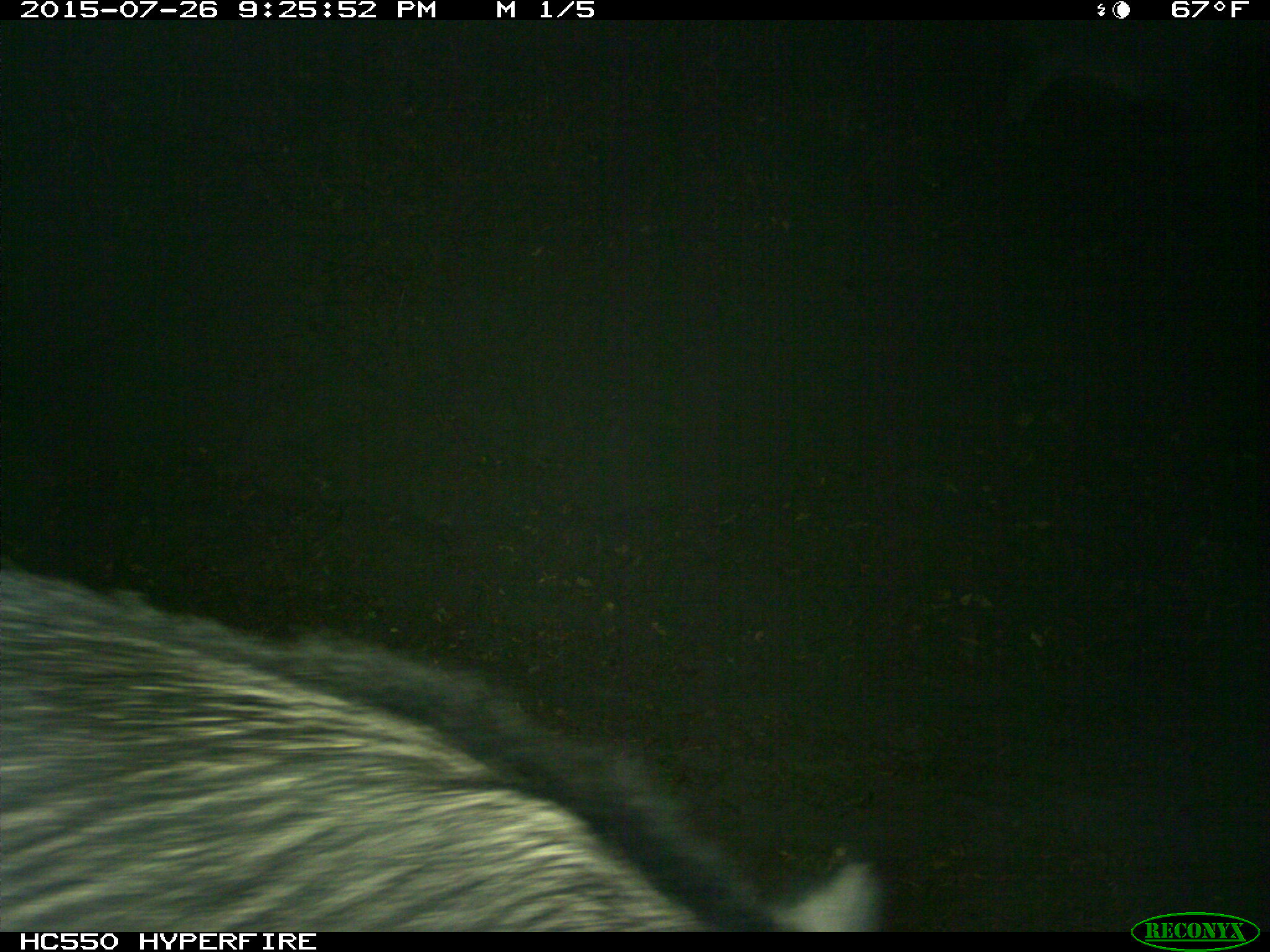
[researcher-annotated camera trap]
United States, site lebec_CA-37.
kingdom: Animalia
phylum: Chordata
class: Mammalia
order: Artiodactyla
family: Suidae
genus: Sus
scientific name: Sus scrofa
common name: wild boar